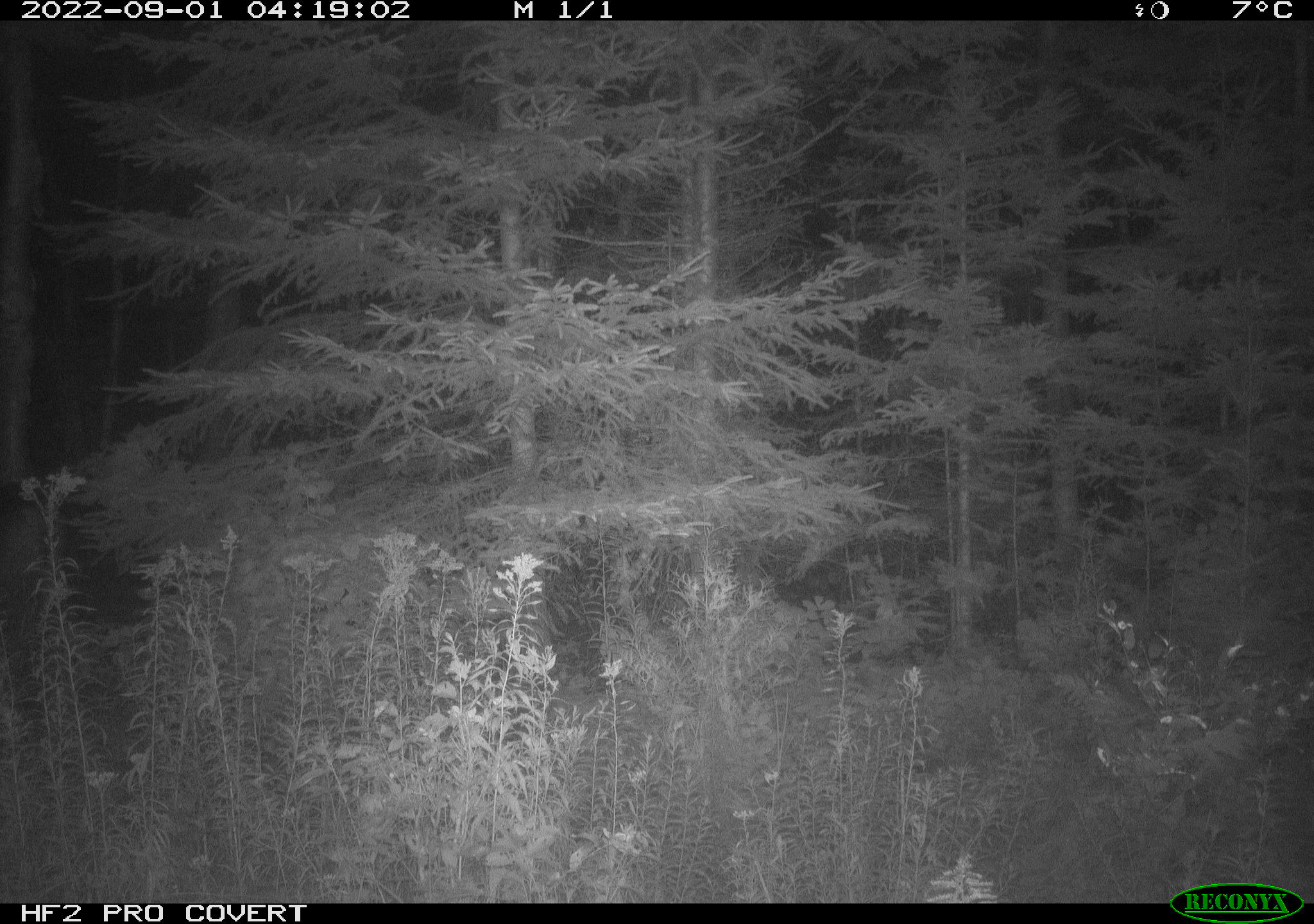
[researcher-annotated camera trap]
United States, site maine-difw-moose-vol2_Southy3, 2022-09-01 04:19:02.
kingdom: Animalia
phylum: Chordata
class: Mammalia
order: Artiodactyla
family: Cervidae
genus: Odocoileus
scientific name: Odocoileus virginianus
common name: white-tailed deer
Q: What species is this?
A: White-tailed deer (Odocoileus virginianus).